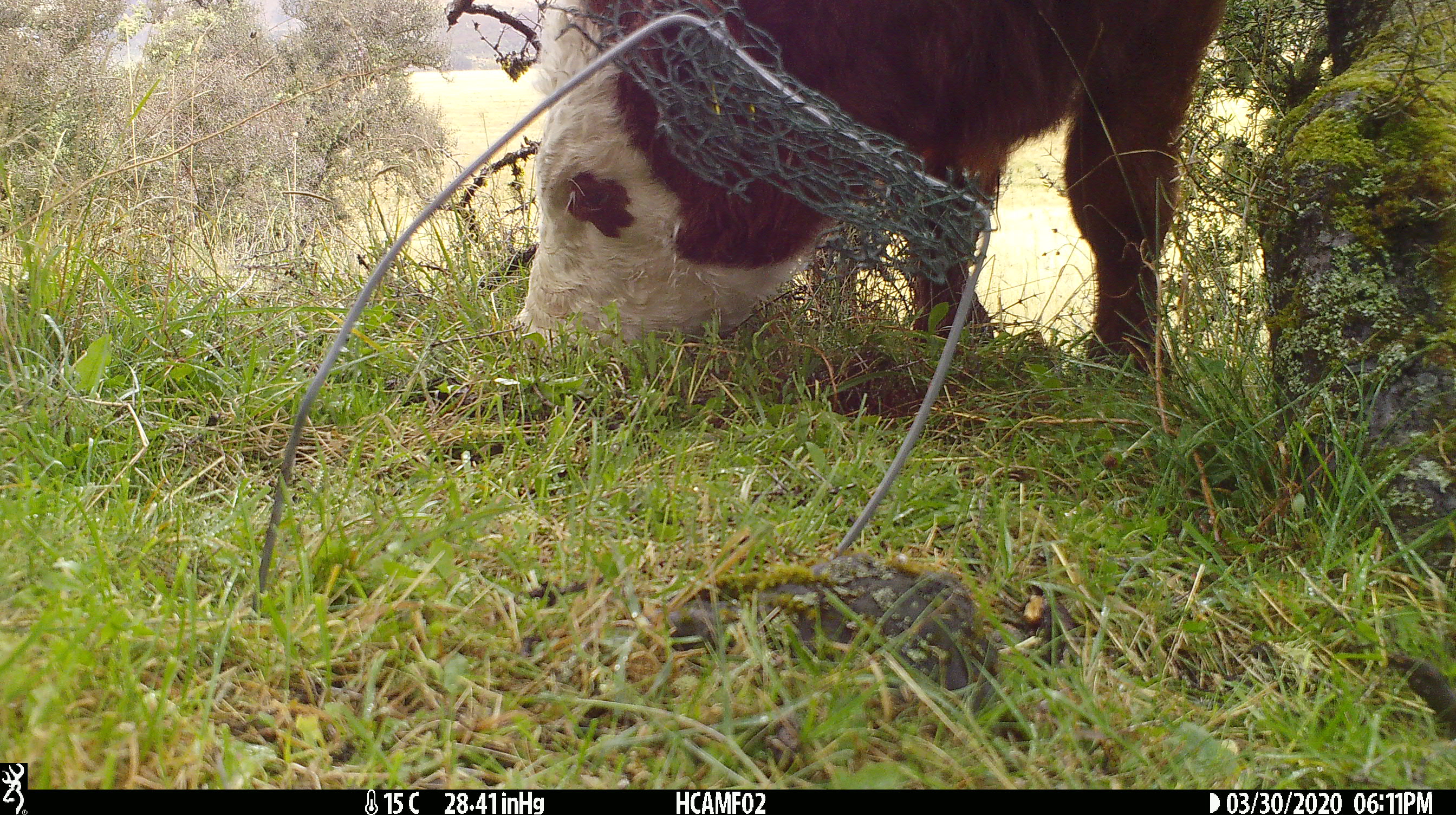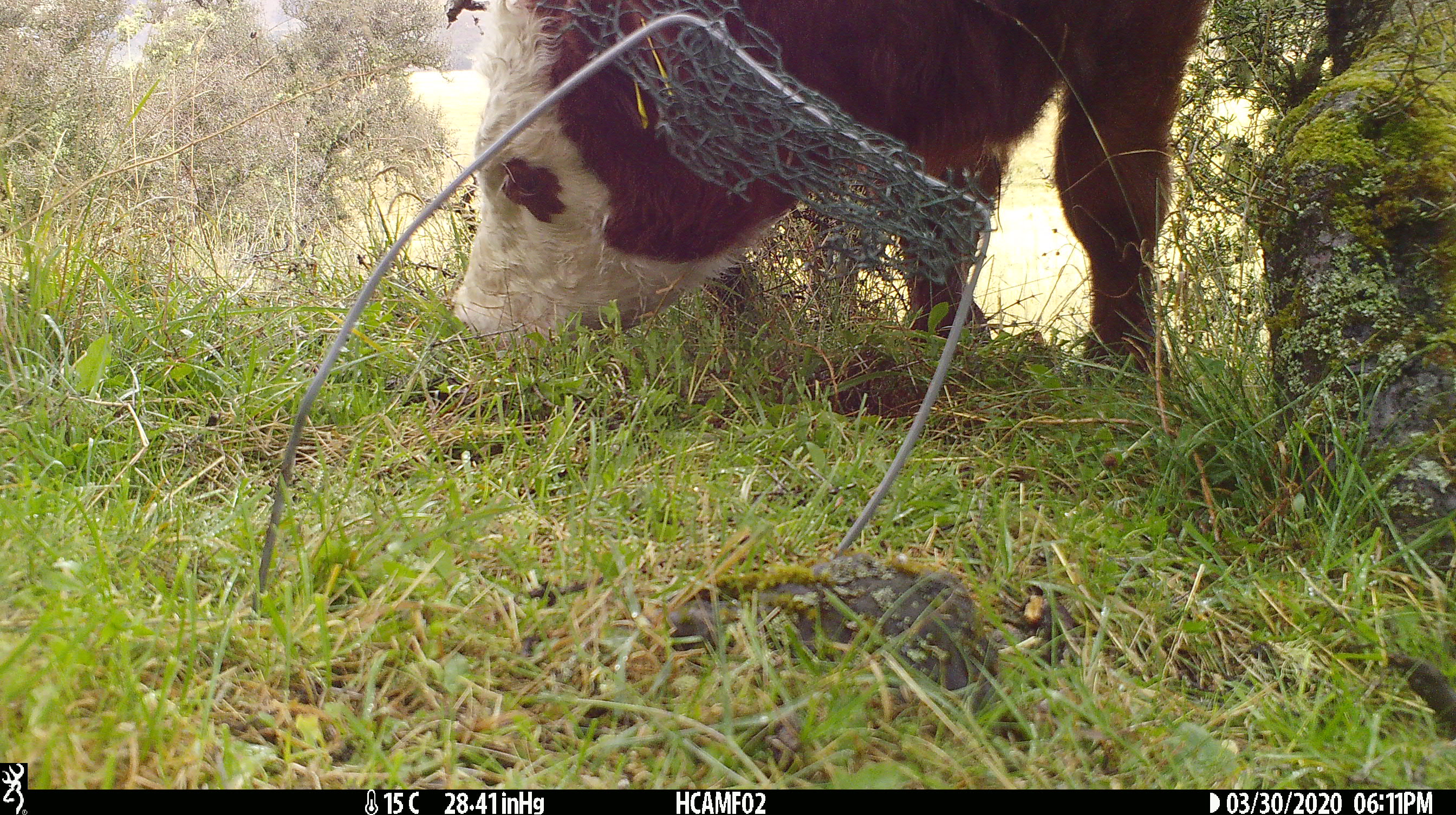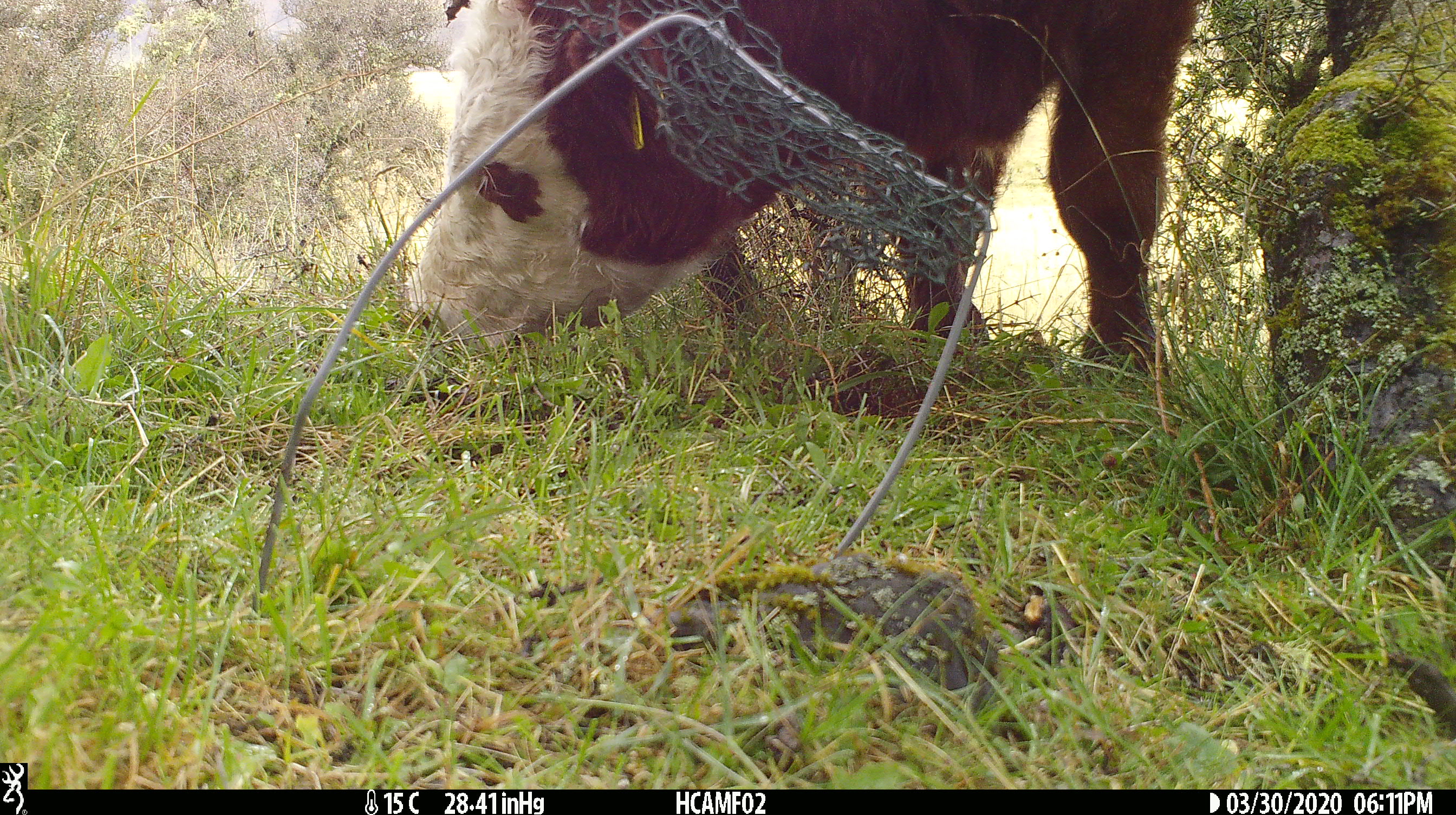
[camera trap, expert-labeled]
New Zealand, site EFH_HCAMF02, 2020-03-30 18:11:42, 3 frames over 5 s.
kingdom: Animalia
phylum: Chordata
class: Mammalia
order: Artiodactyla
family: Bovidae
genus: Bos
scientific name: Bos taurus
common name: domestic cow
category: cow